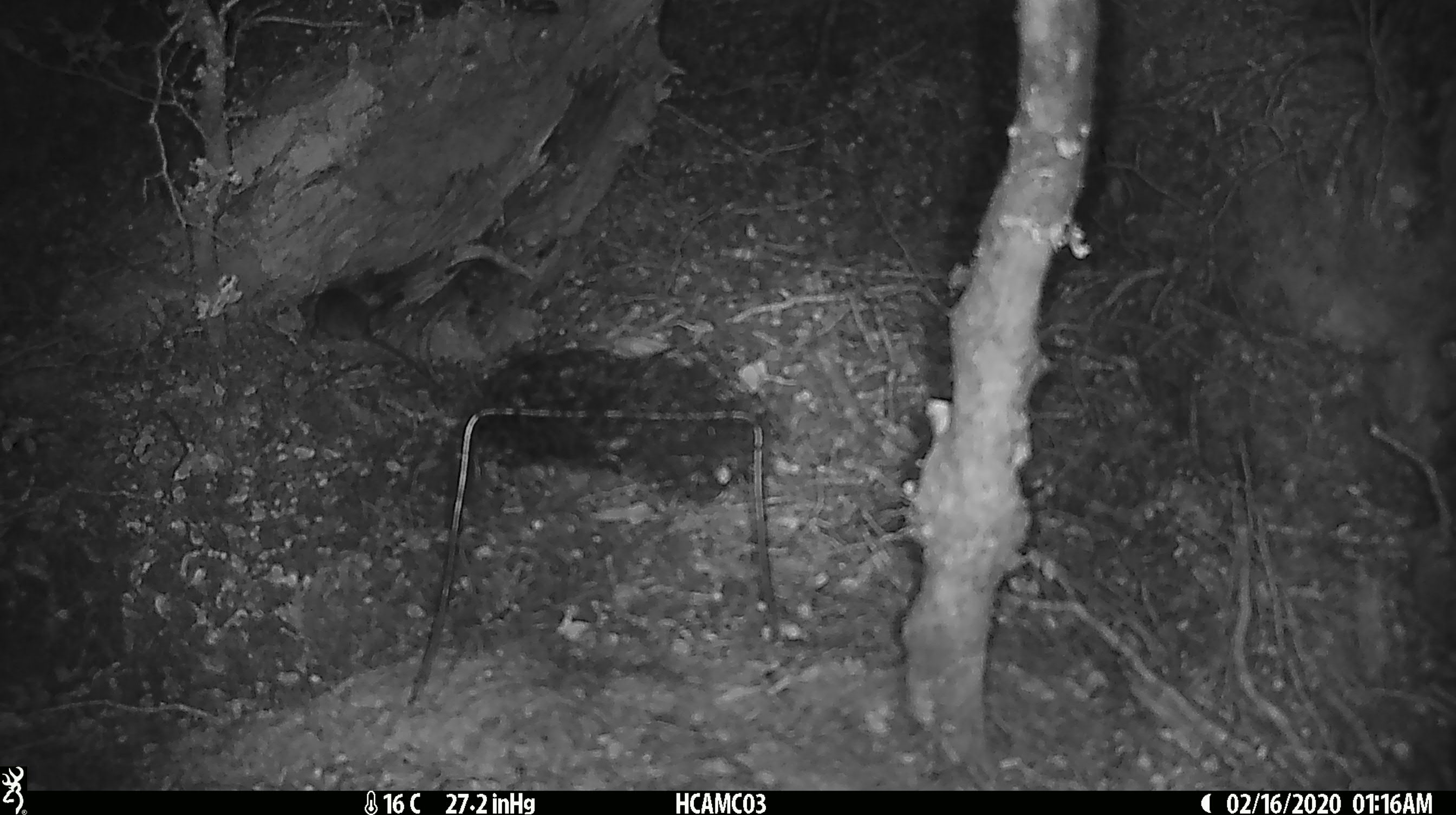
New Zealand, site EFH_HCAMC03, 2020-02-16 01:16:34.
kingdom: Animalia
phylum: Chordata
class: Mammalia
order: Rodentia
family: Muridae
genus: Mus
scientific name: Mus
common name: mouse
Mouse (Mus).